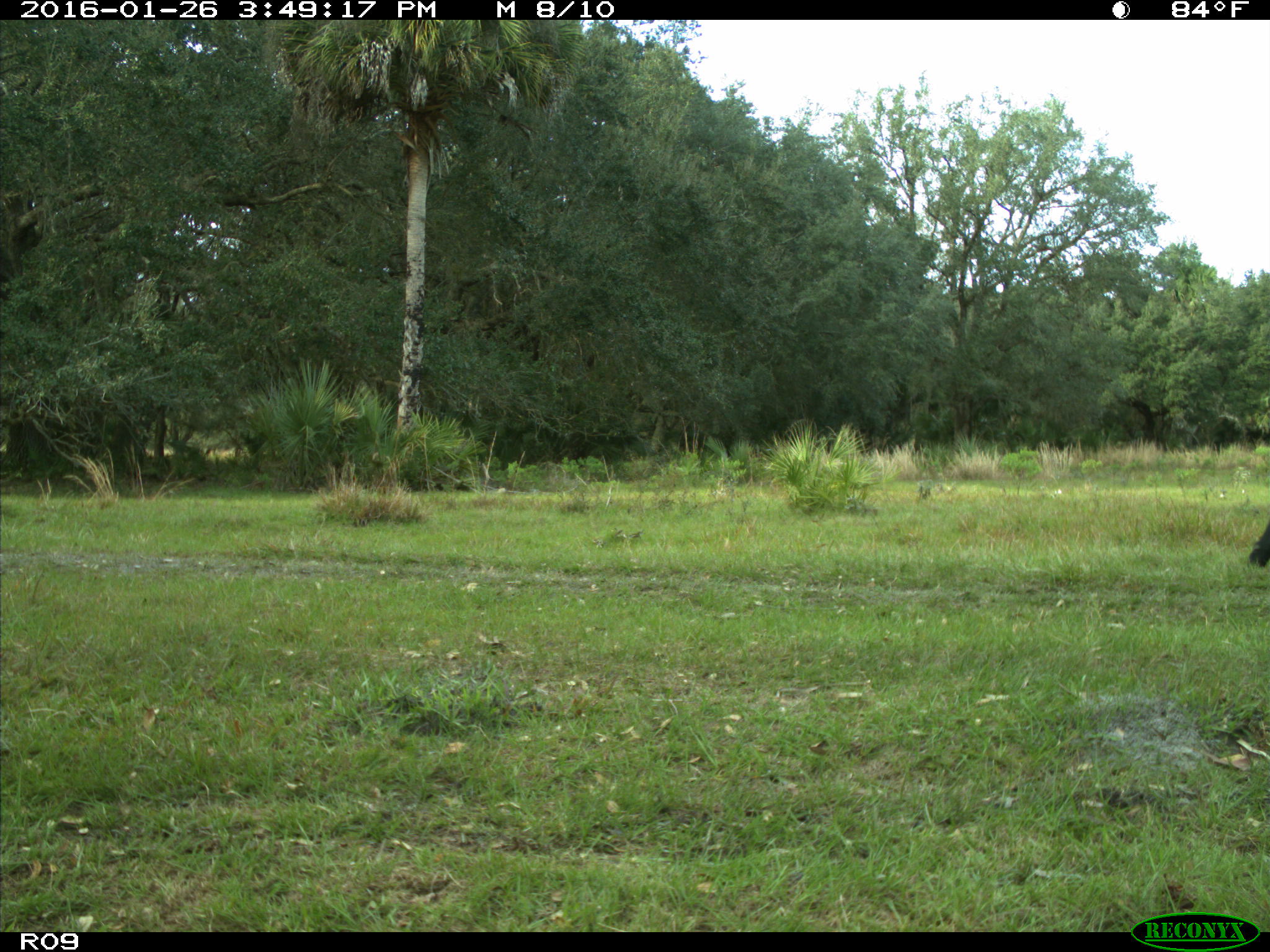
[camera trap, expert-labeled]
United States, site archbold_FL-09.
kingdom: Animalia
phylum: Chordata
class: Mammalia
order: Artiodactyla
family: Bovidae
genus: Bos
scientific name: Bos taurus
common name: domestic cow